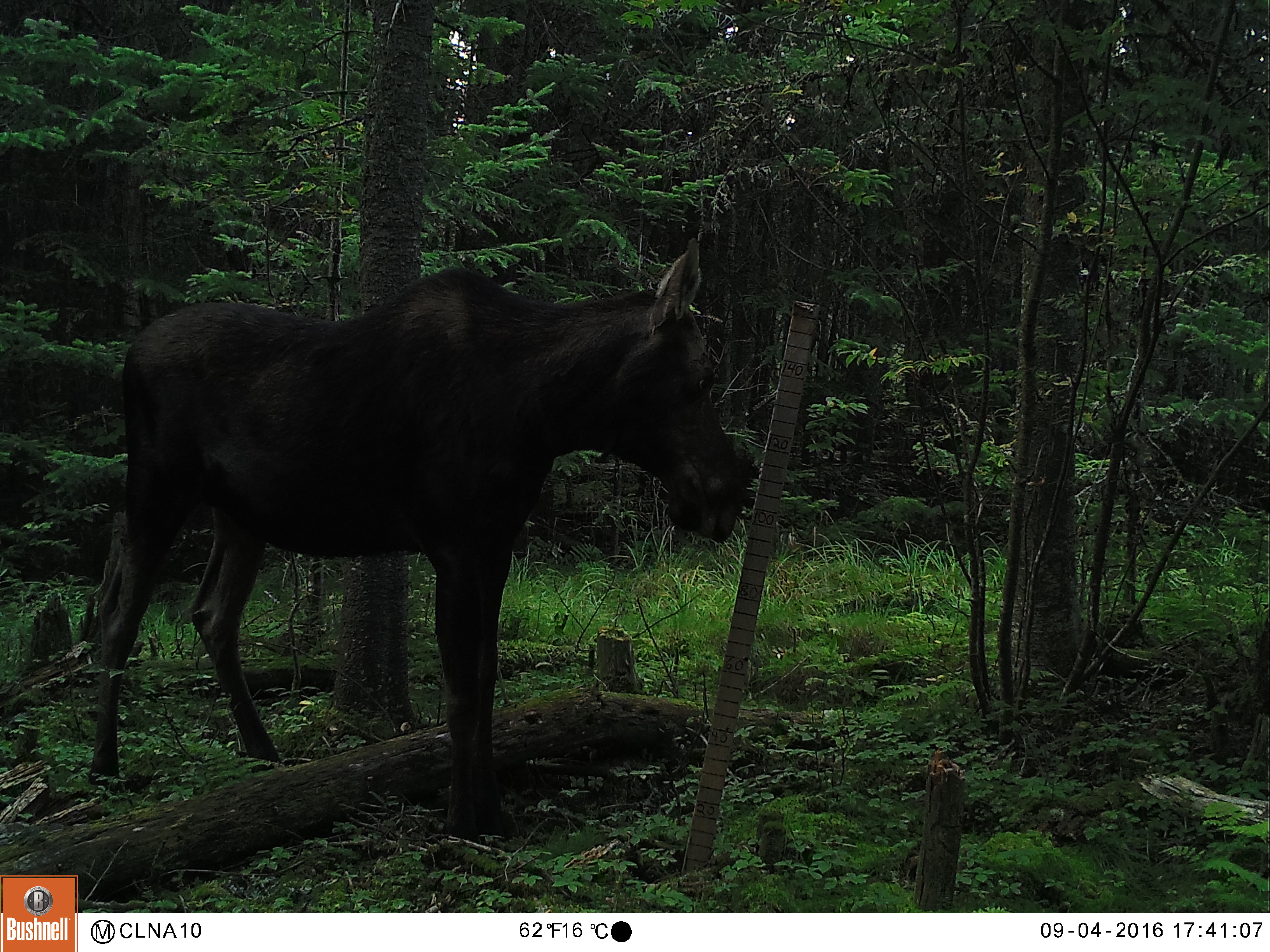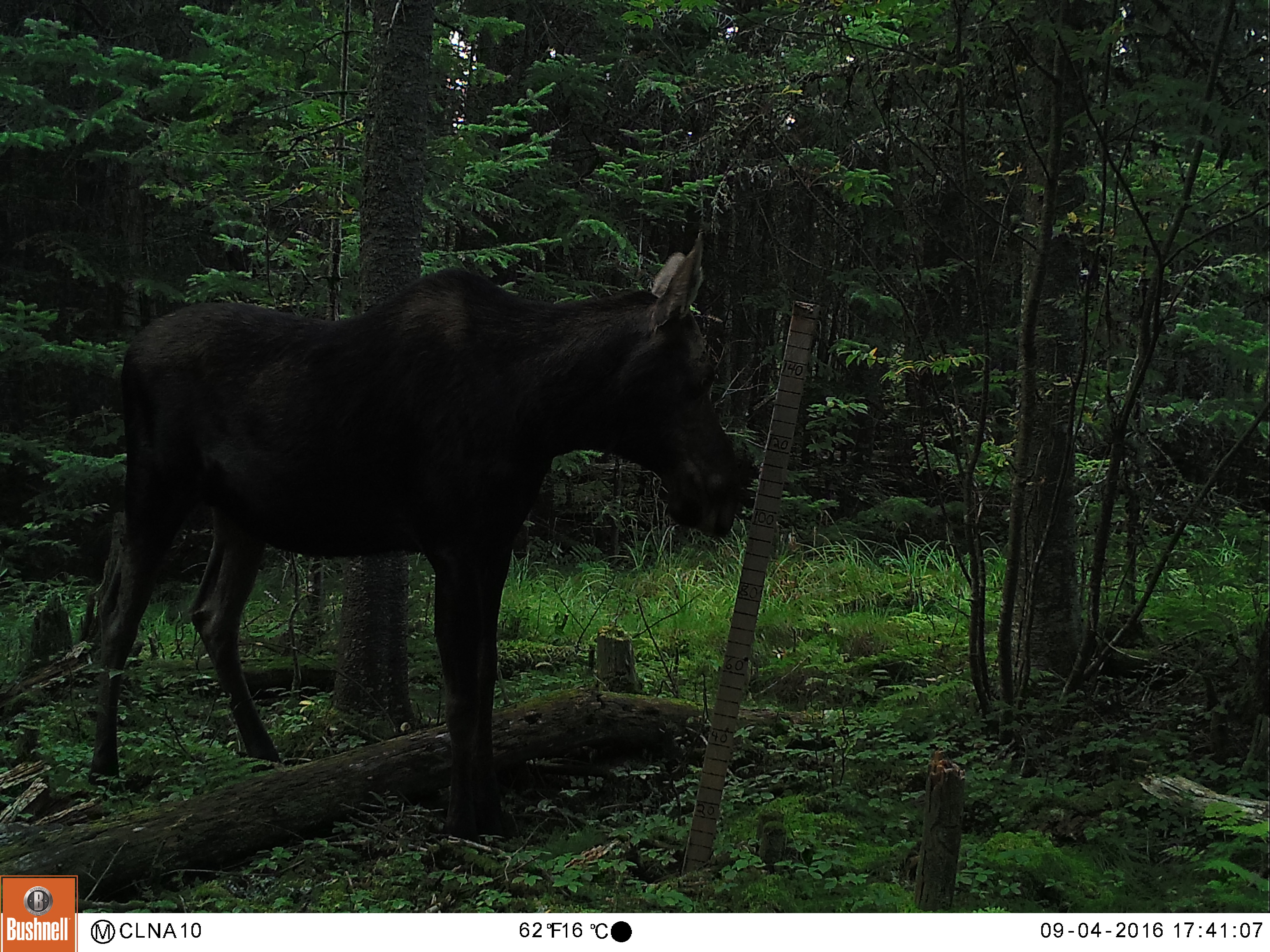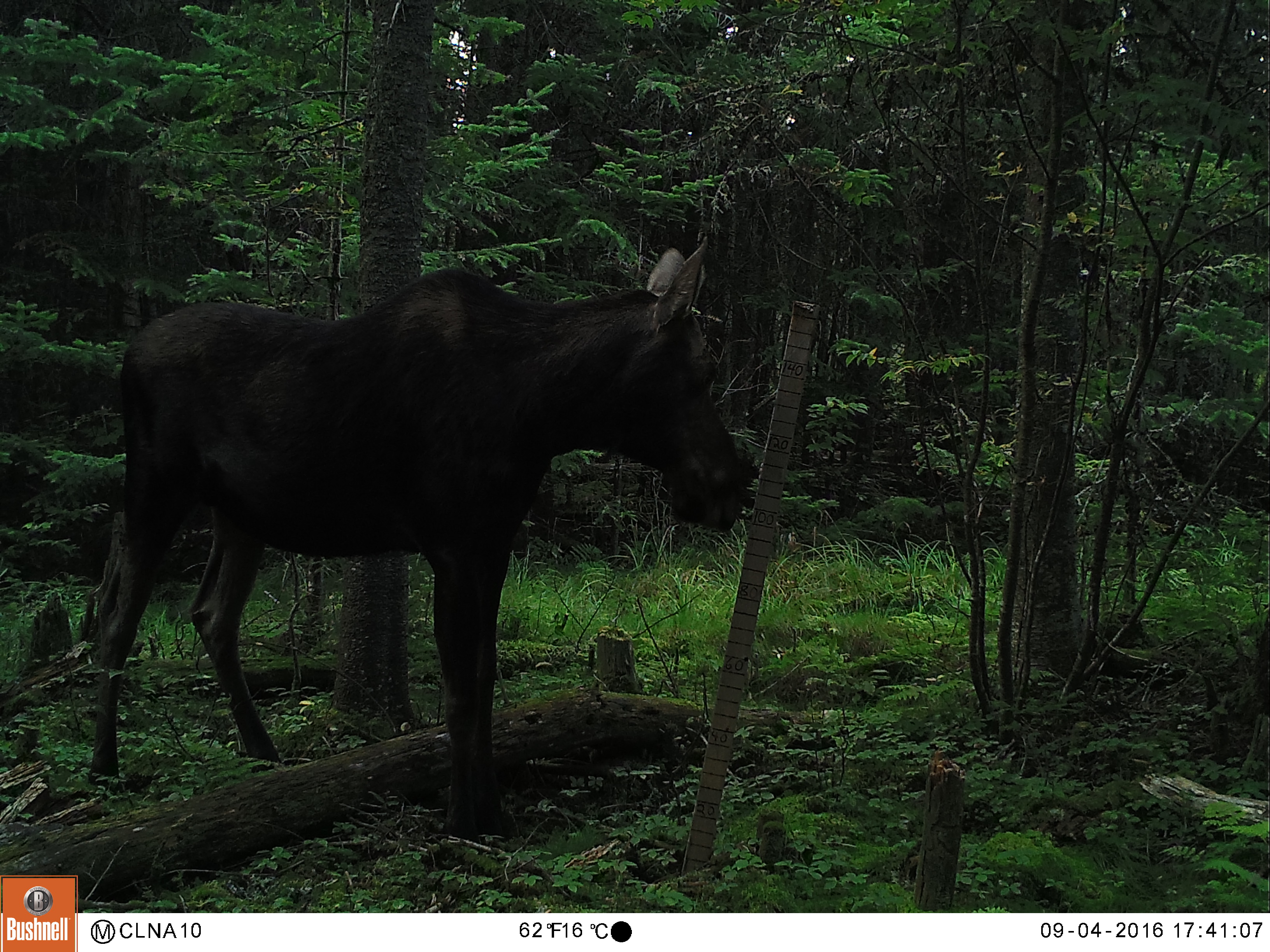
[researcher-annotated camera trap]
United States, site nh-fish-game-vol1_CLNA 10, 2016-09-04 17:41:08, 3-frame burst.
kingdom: Animalia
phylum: Chordata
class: Mammalia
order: Artiodactyla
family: Cervidae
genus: Alces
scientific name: Alces alces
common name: moose